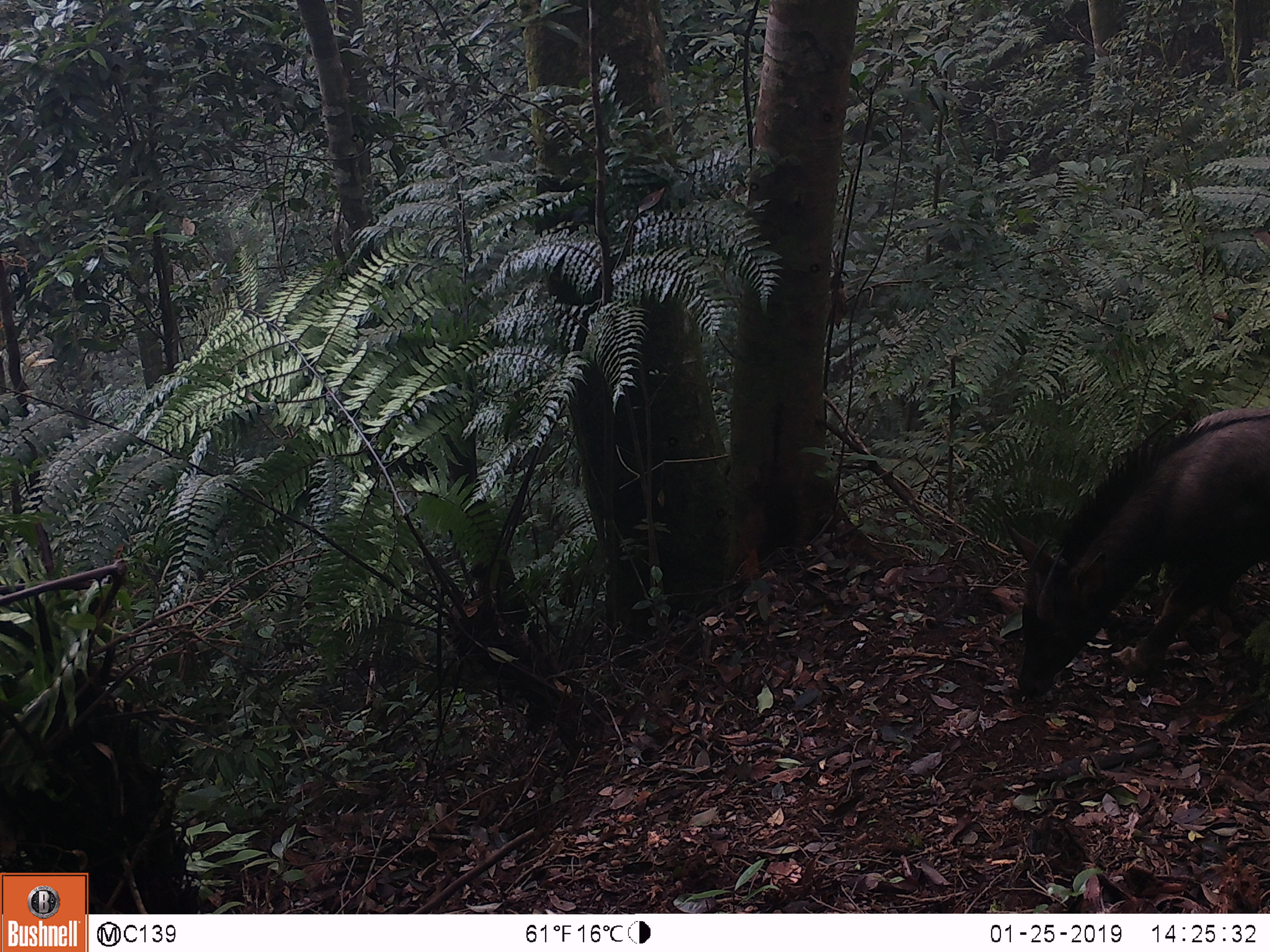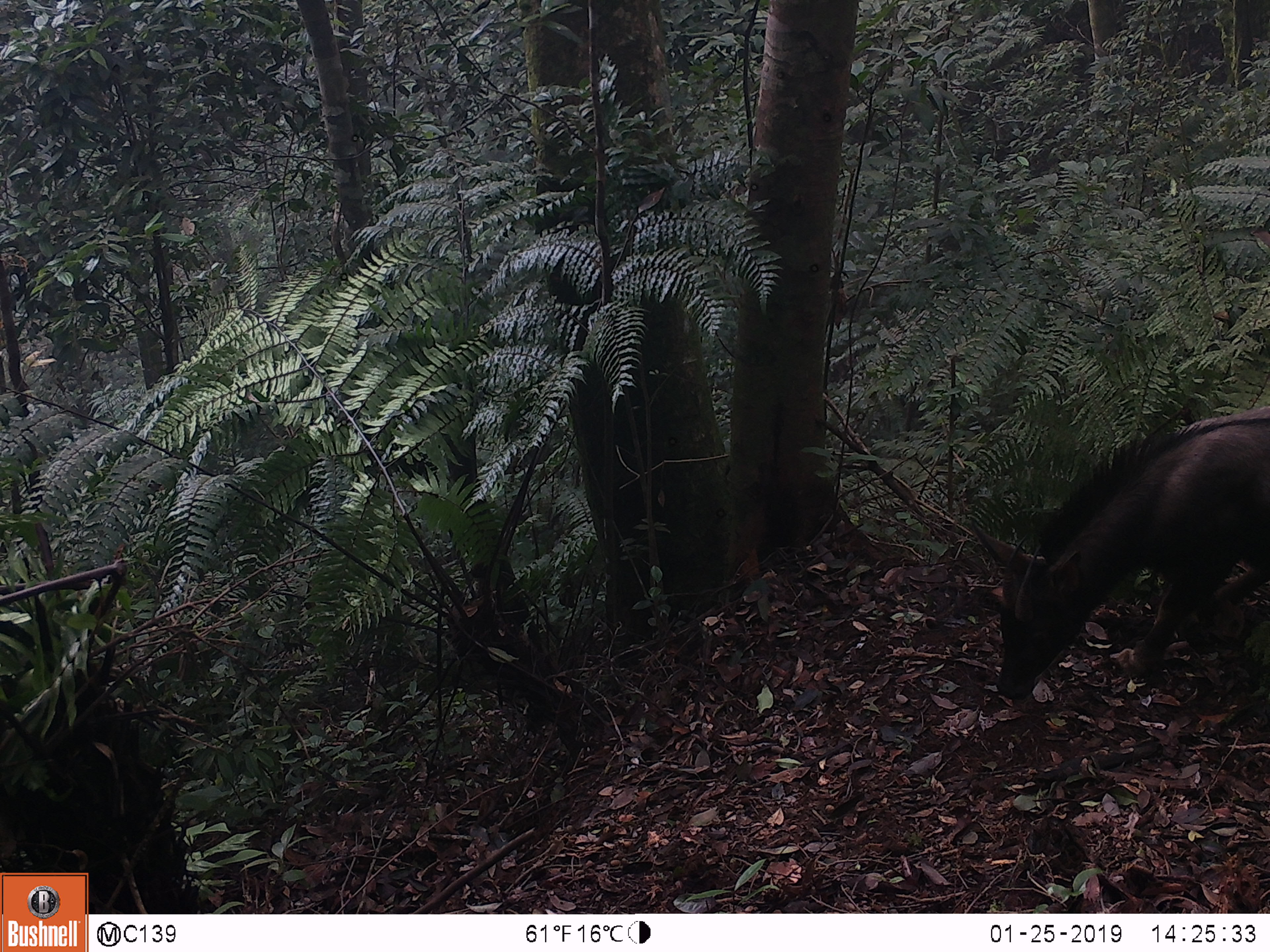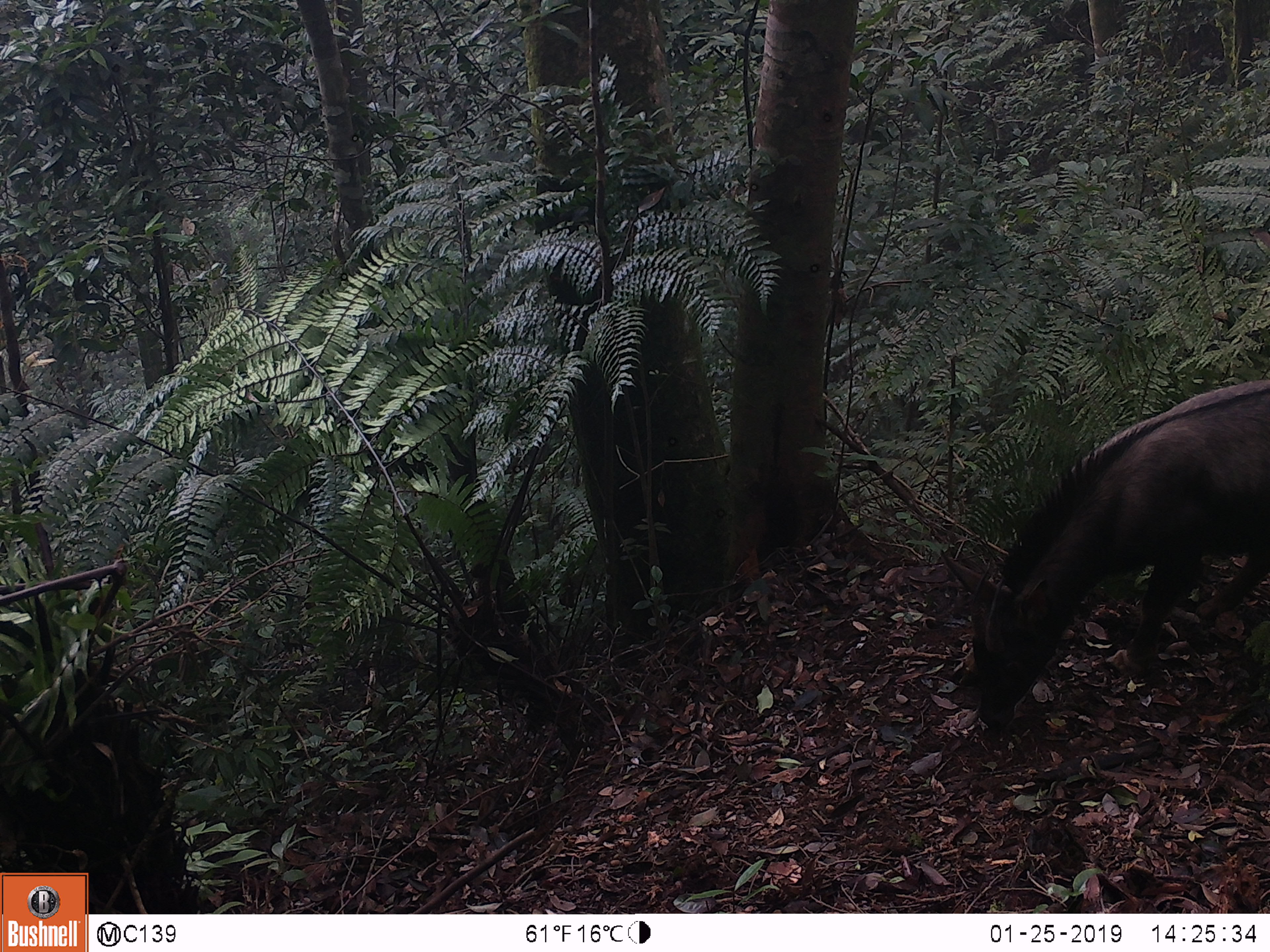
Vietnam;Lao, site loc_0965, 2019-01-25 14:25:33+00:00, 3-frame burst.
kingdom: Animalia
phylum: Chordata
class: Mammalia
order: Artiodactyla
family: Bovidae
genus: Capricornis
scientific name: Capricornis sumatraensis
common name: chinese serow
Chinese serow (Capricornis sumatraensis). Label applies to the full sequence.